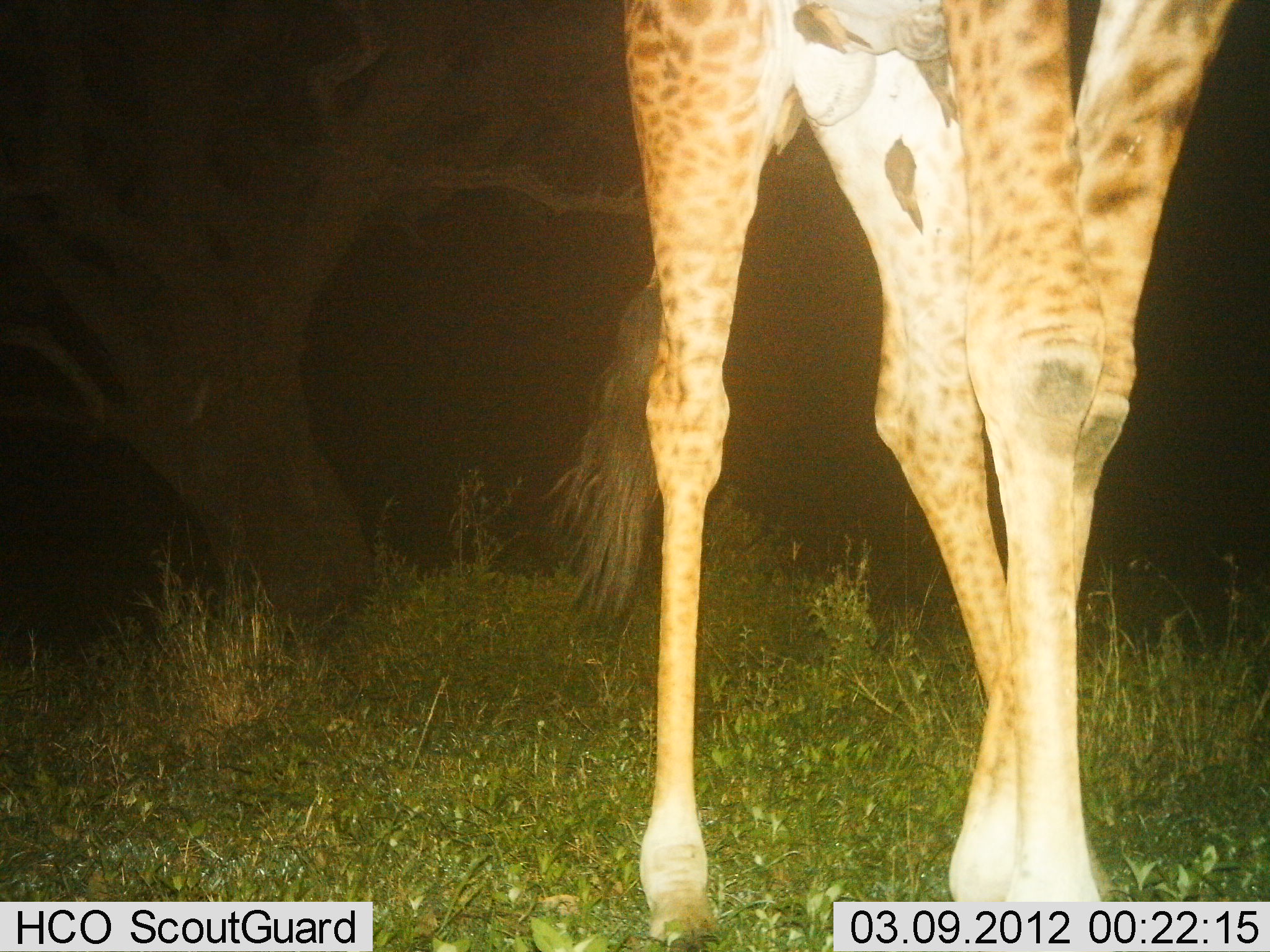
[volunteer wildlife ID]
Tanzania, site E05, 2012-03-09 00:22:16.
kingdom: Animalia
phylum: Chordata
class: Mammalia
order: Artiodactyla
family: Giraffidae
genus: Giraffa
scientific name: Giraffa camelopardalis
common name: giraffe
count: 1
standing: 37%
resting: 0%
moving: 63%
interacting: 0%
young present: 0%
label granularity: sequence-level